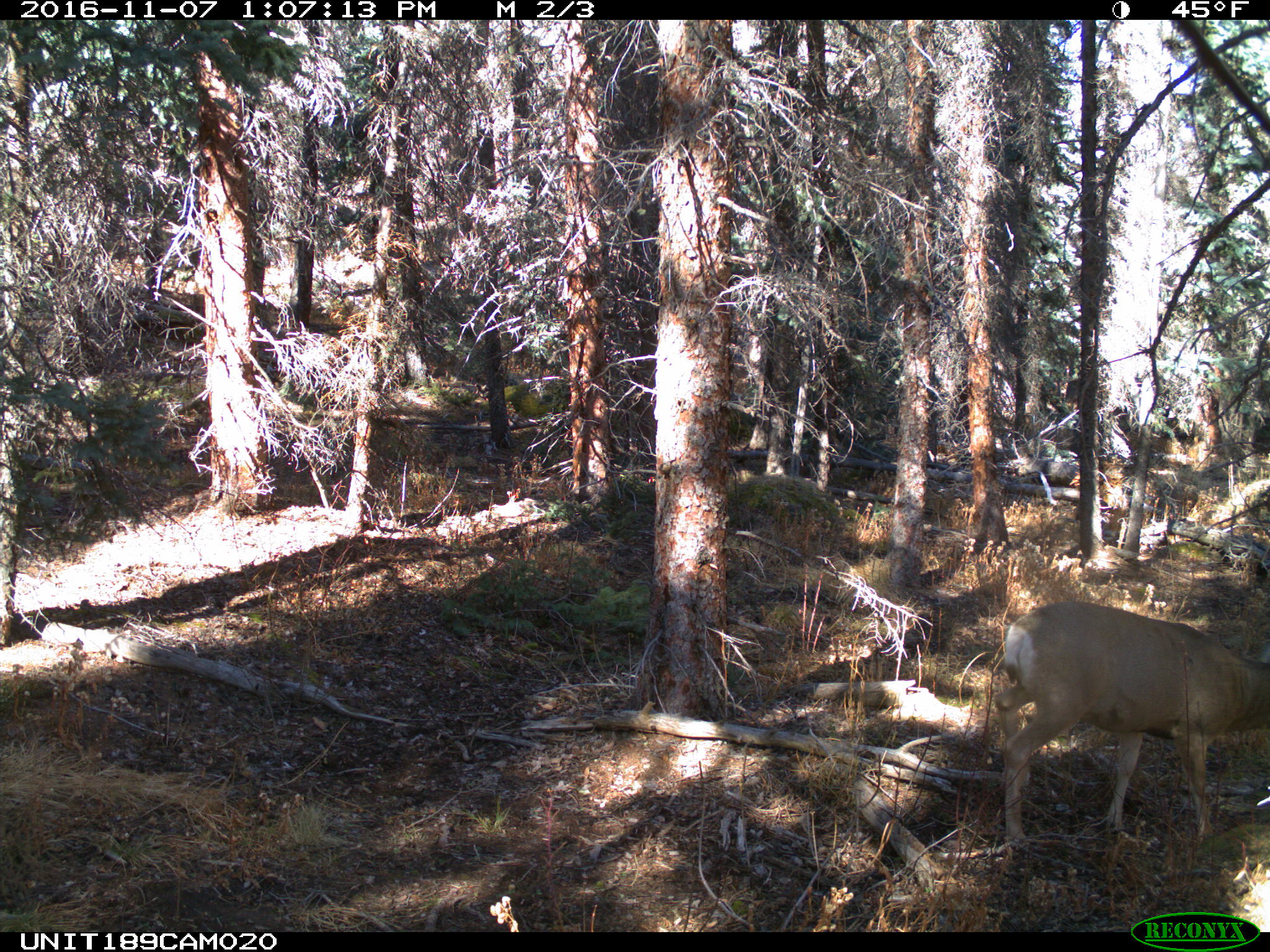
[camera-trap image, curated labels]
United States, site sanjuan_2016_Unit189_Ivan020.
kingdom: Animalia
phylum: Chordata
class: Mammalia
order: Artiodactyla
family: Cervidae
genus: Odocoileus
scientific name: Odocoileus hemionus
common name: mule deer